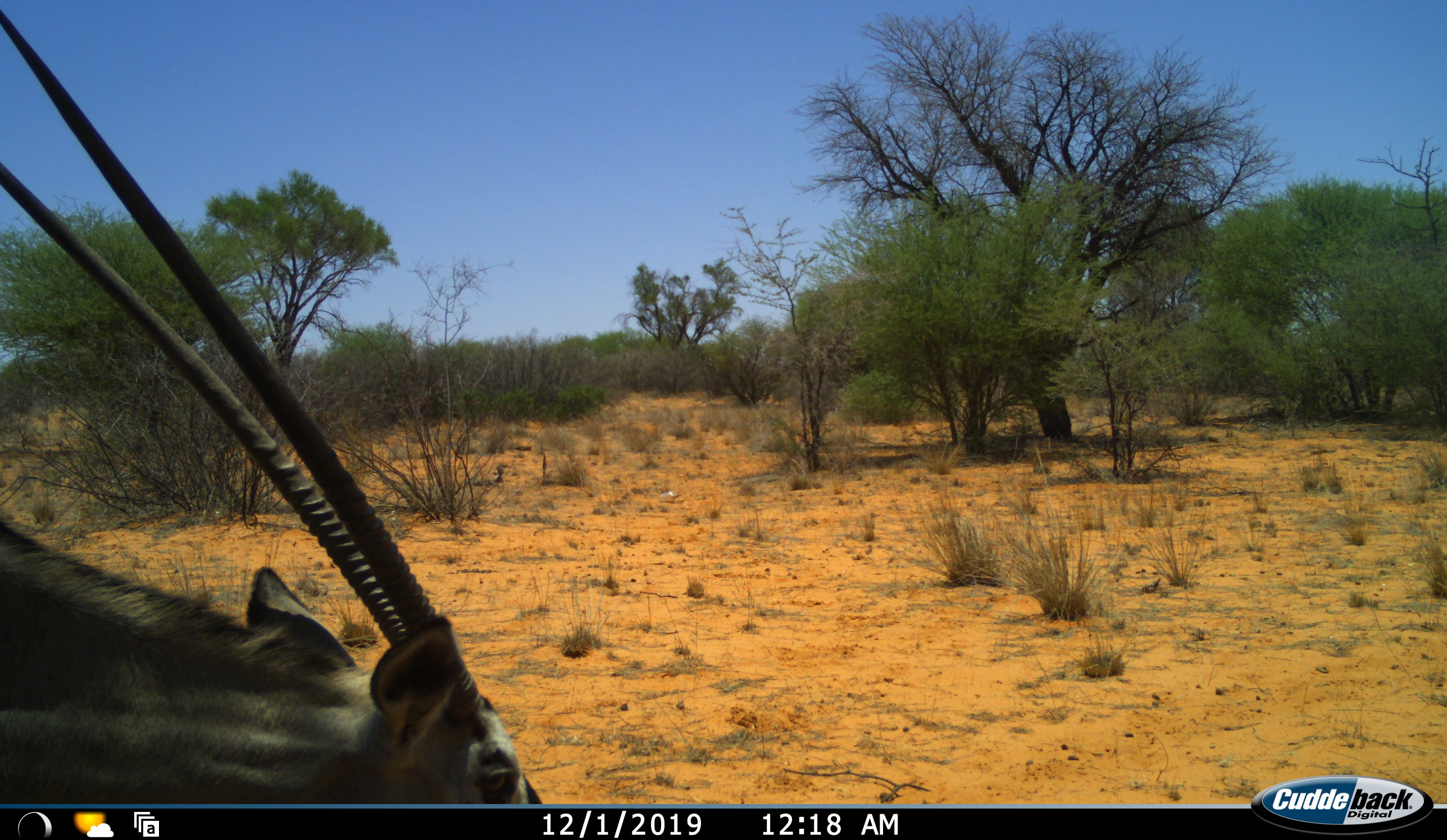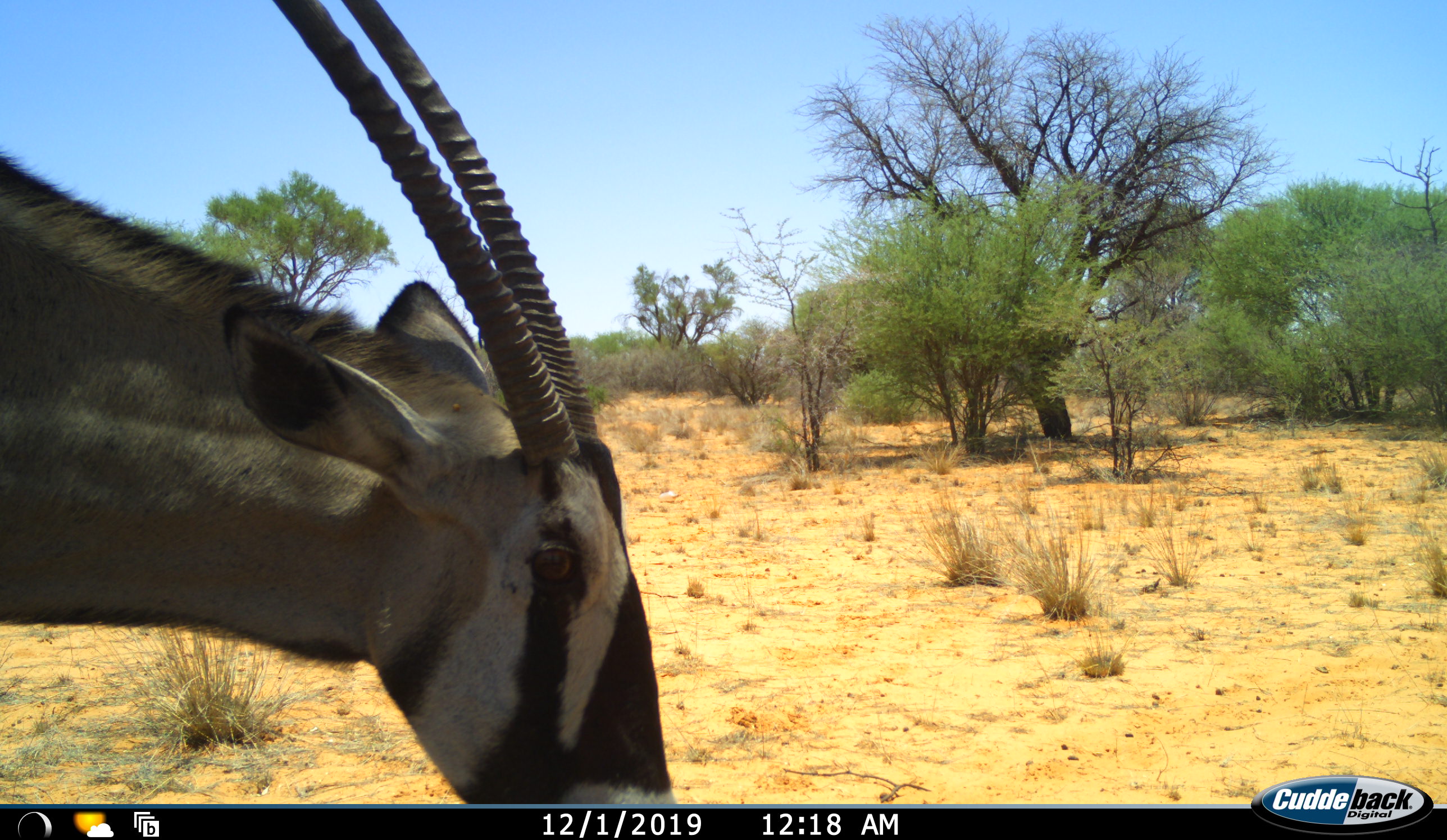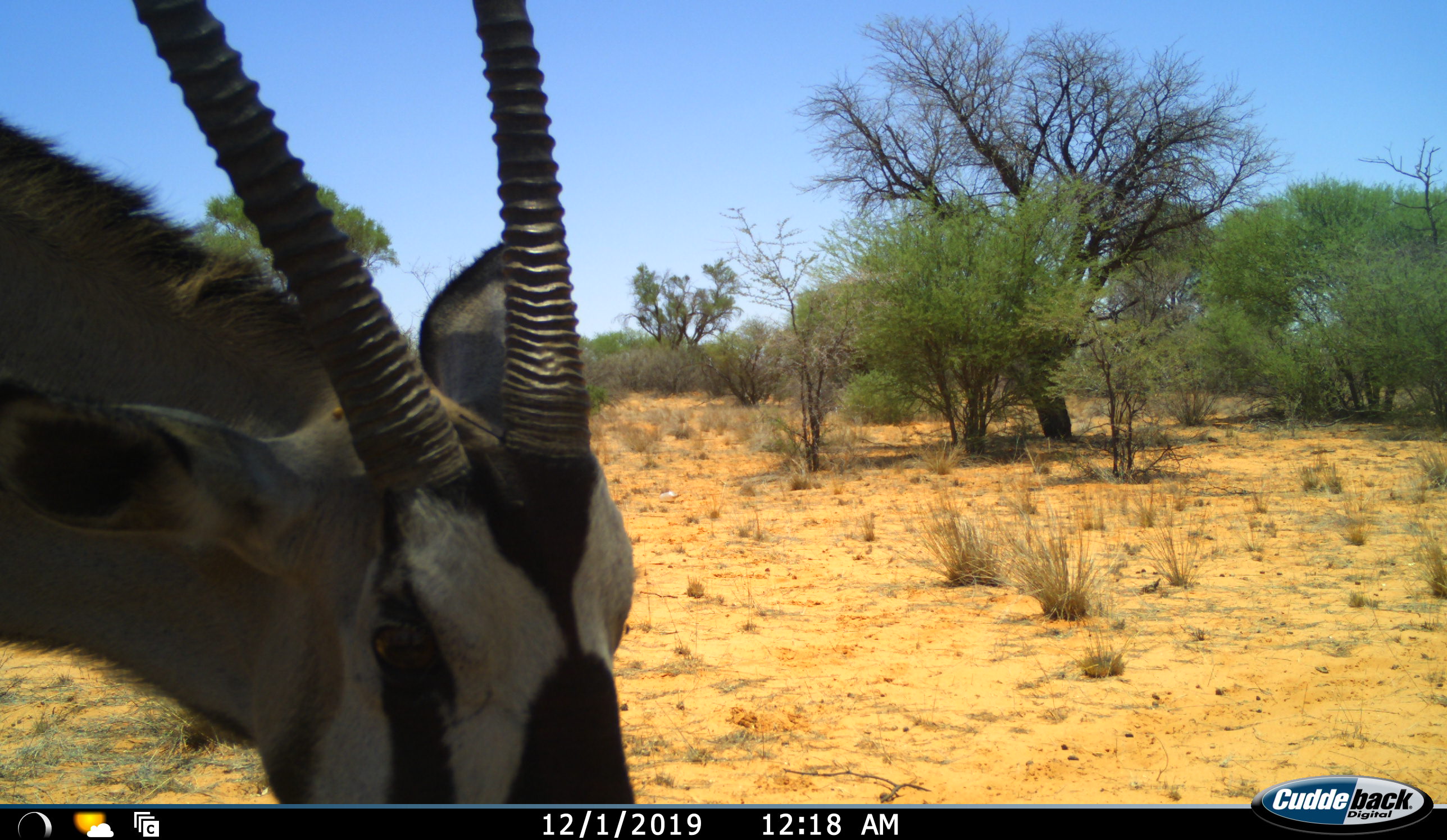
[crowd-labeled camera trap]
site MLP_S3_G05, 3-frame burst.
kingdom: Animalia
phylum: Chordata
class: Mammalia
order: Artiodactyla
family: Bovidae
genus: Oryx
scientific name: Oryx gazella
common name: gemsbok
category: oryx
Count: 1.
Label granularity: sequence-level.